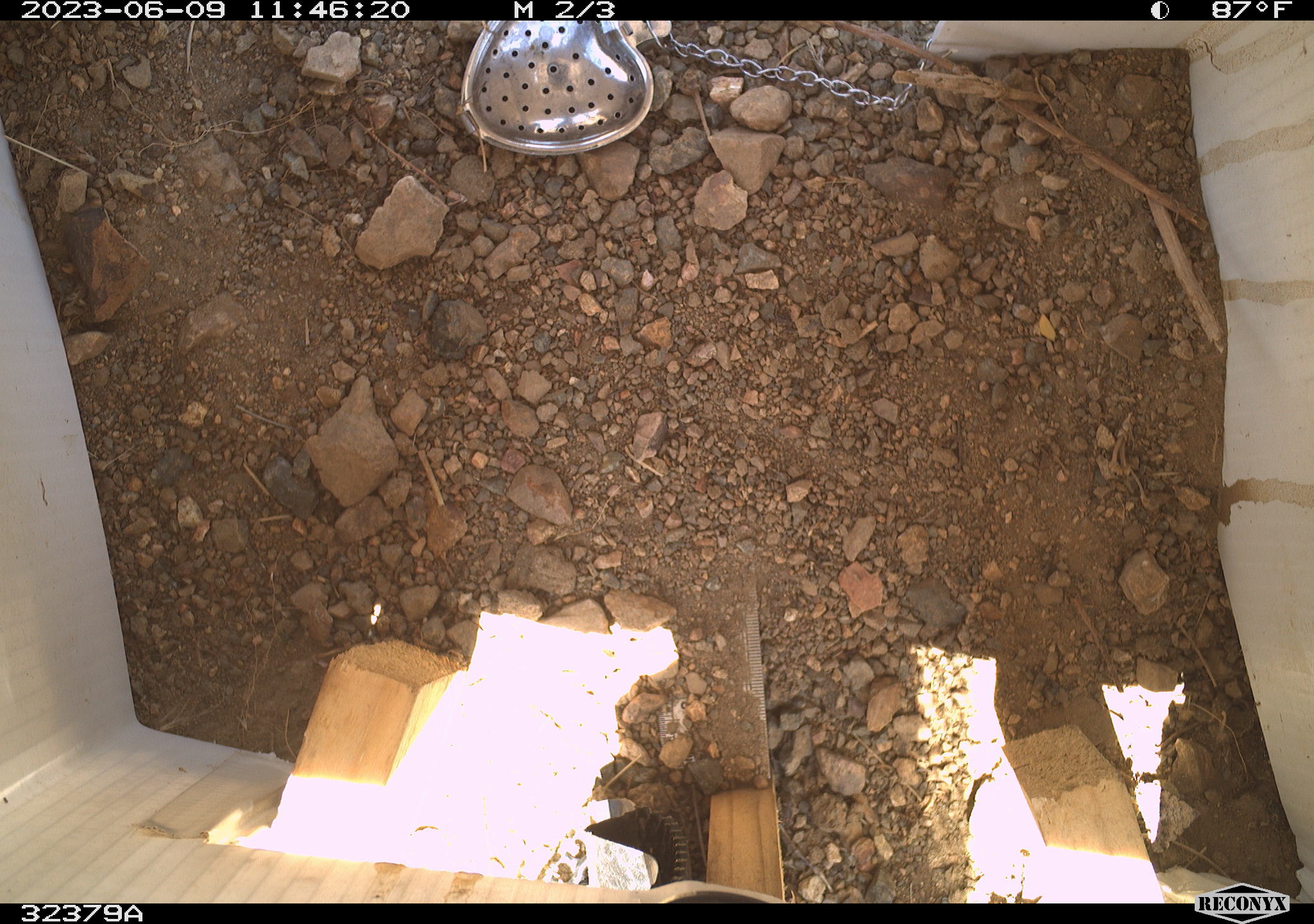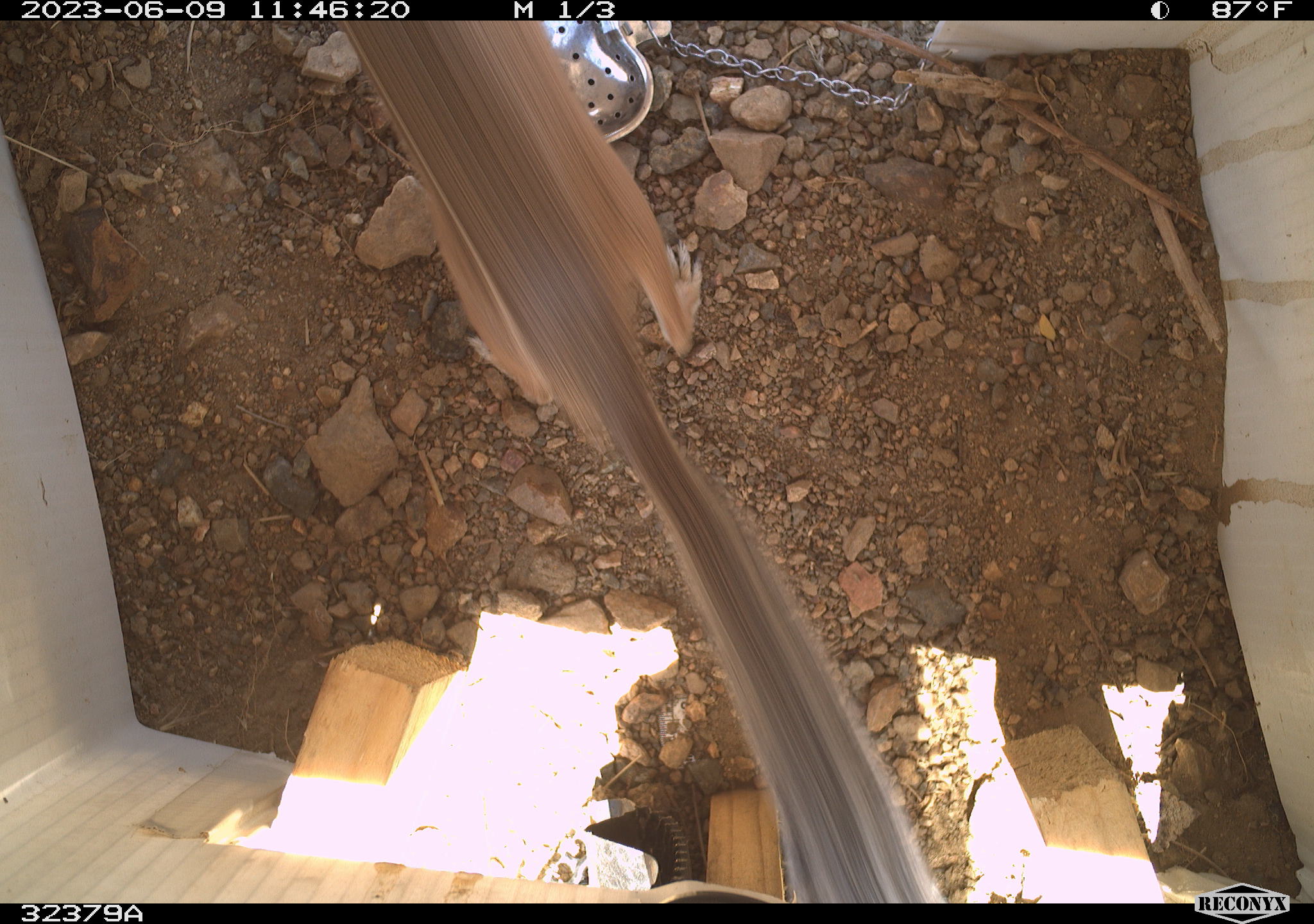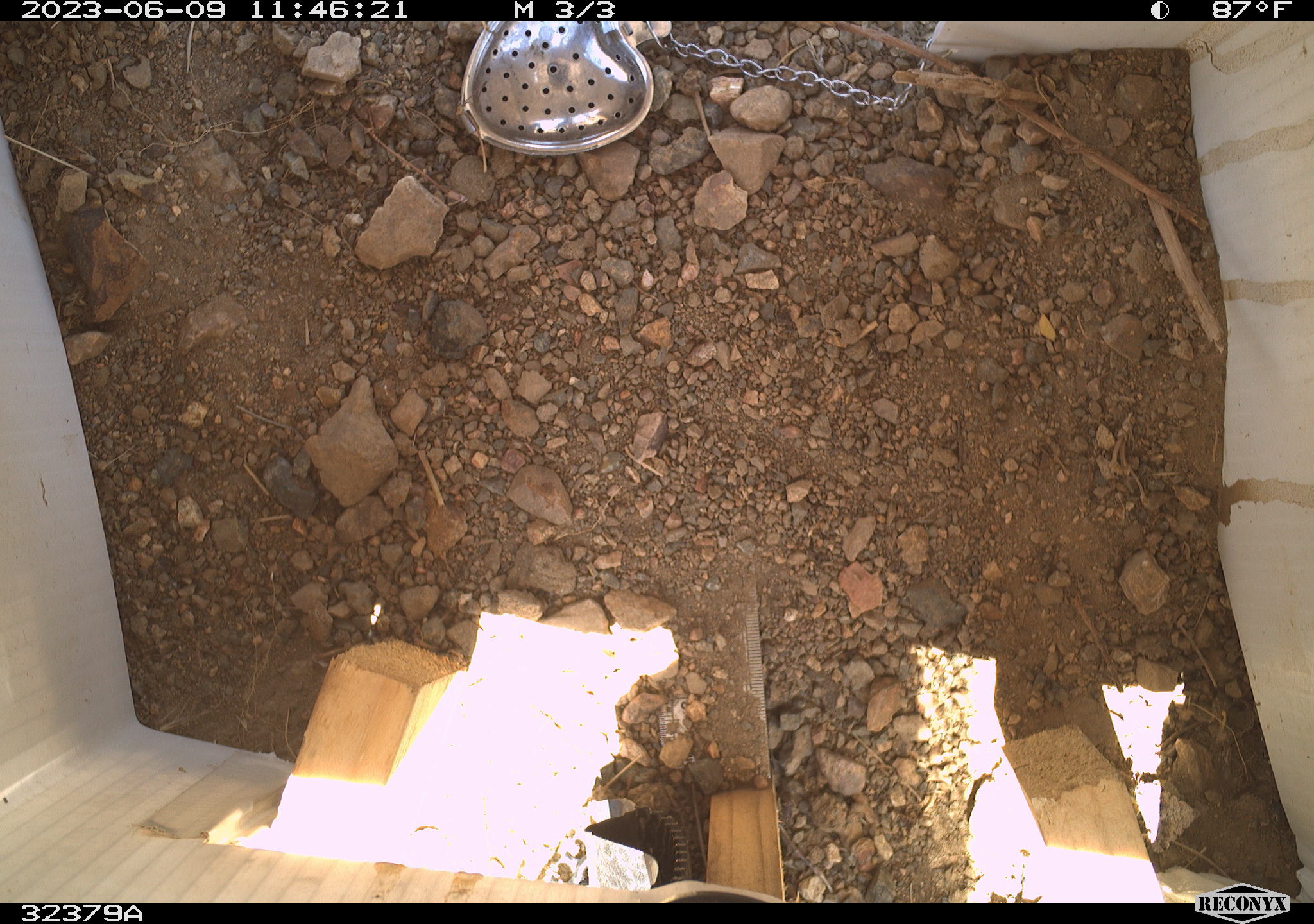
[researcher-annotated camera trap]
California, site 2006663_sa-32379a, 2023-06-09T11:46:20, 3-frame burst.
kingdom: Animalia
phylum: Chordata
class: Mammalia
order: Rodentia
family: Sciuridae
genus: Ammospermophilus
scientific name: Ammospermophilus leucurus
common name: white-tailed antelope squirrel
White-tailed antelope squirrel (Ammospermophilus leucurus).